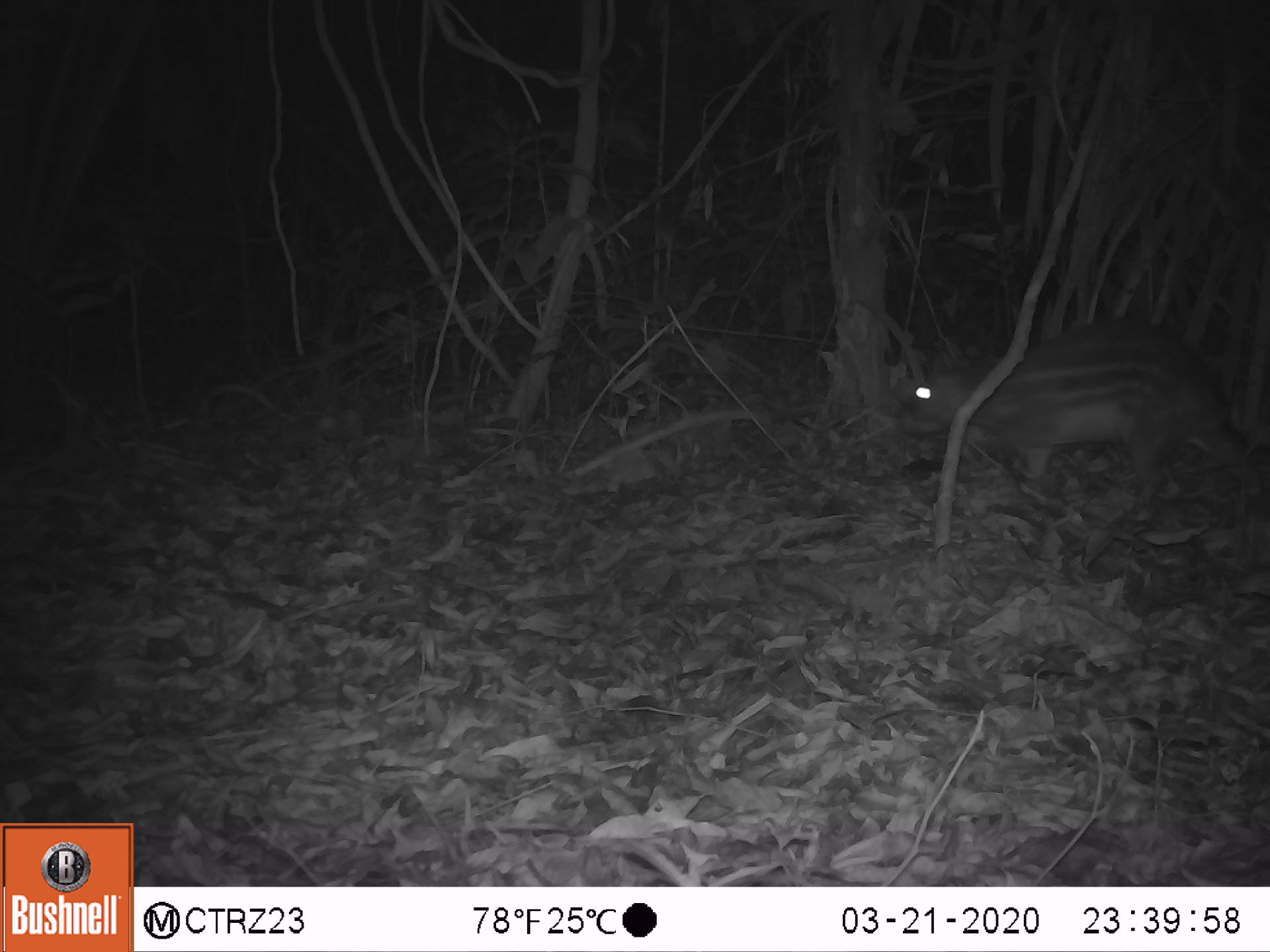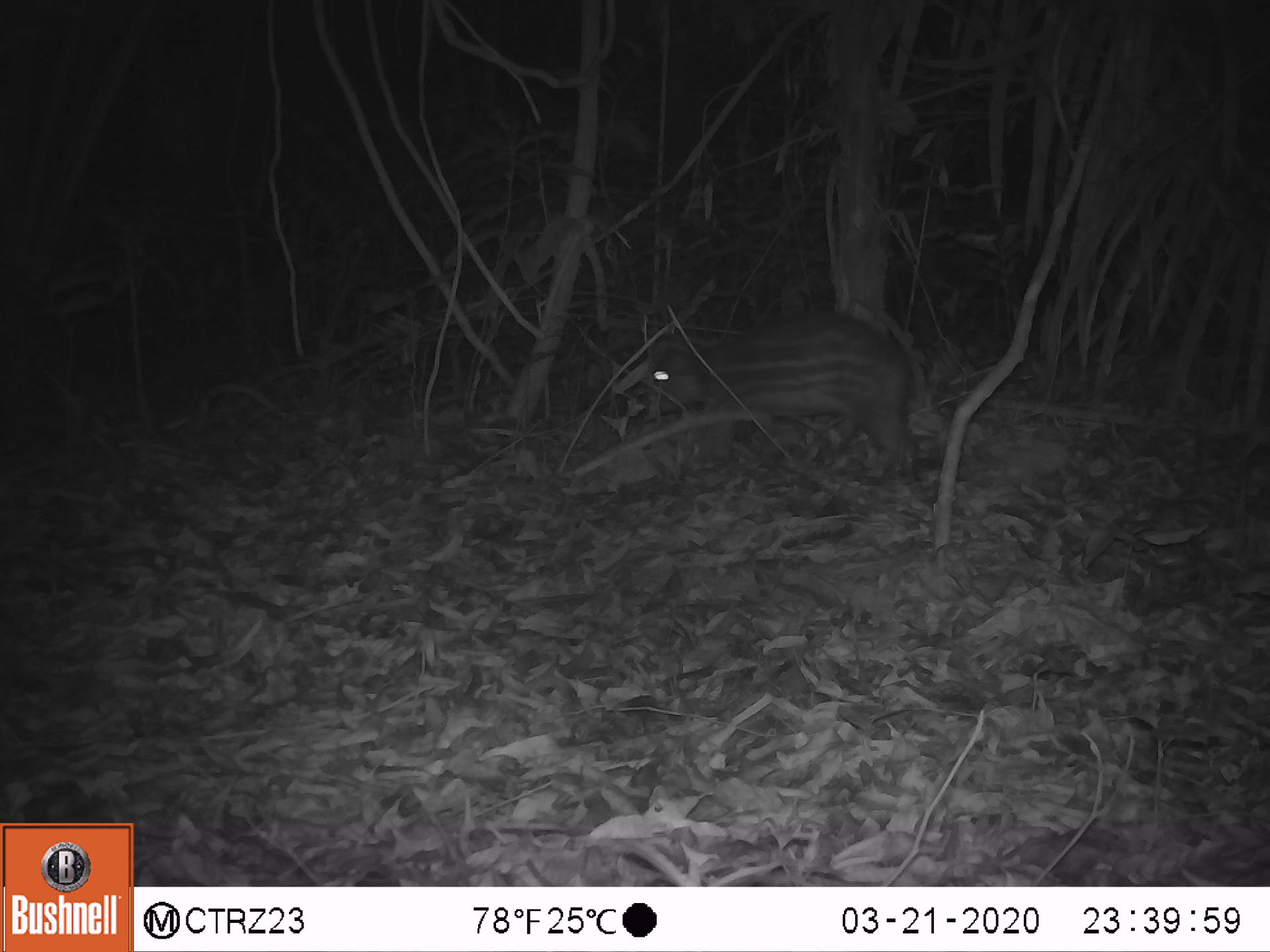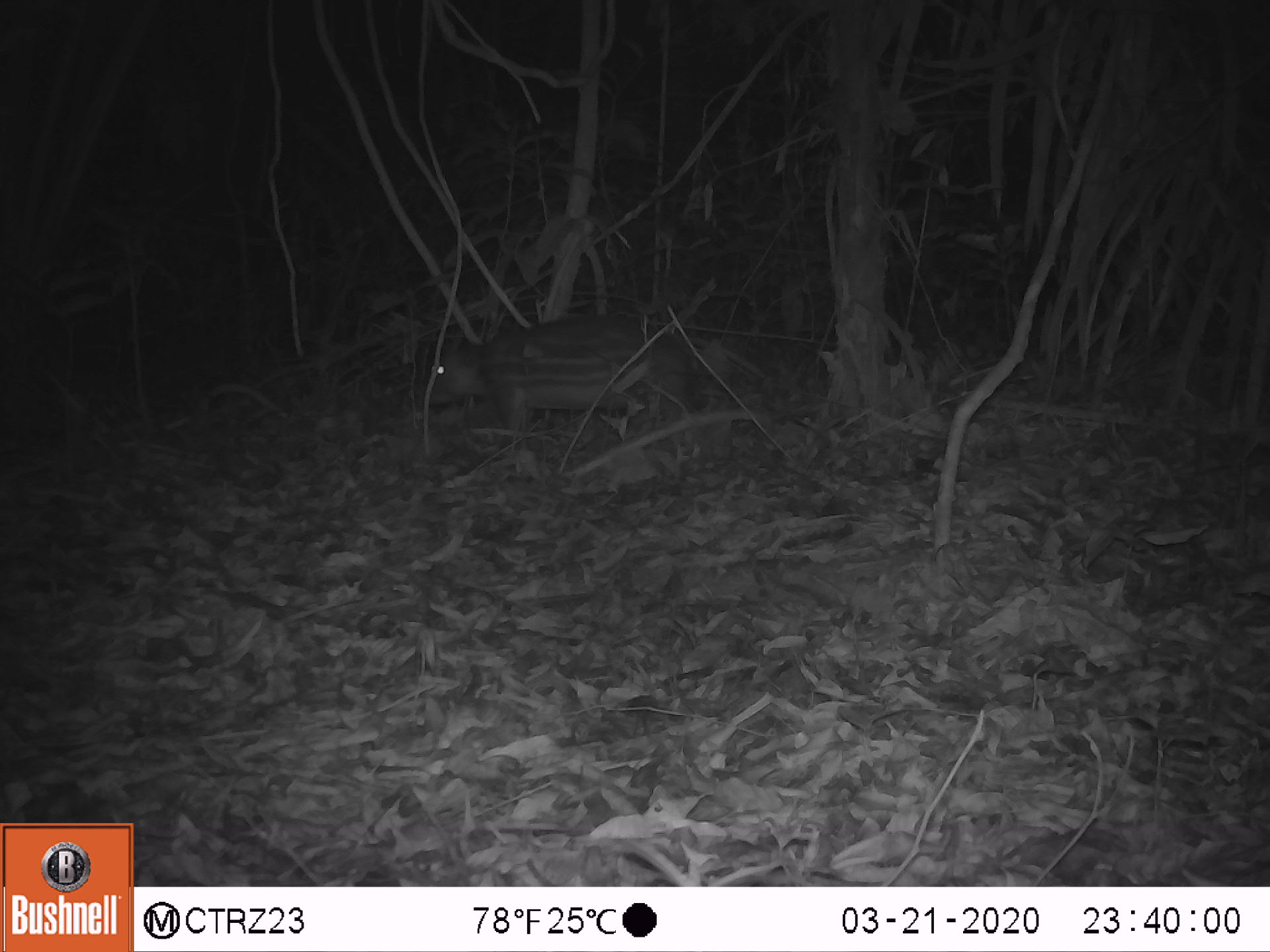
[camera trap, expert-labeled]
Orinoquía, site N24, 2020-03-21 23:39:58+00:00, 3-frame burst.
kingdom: Animalia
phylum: Chordata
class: Mammalia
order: Rodentia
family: Cuniculidae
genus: Cuniculus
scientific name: Cuniculus paca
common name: spotted paca